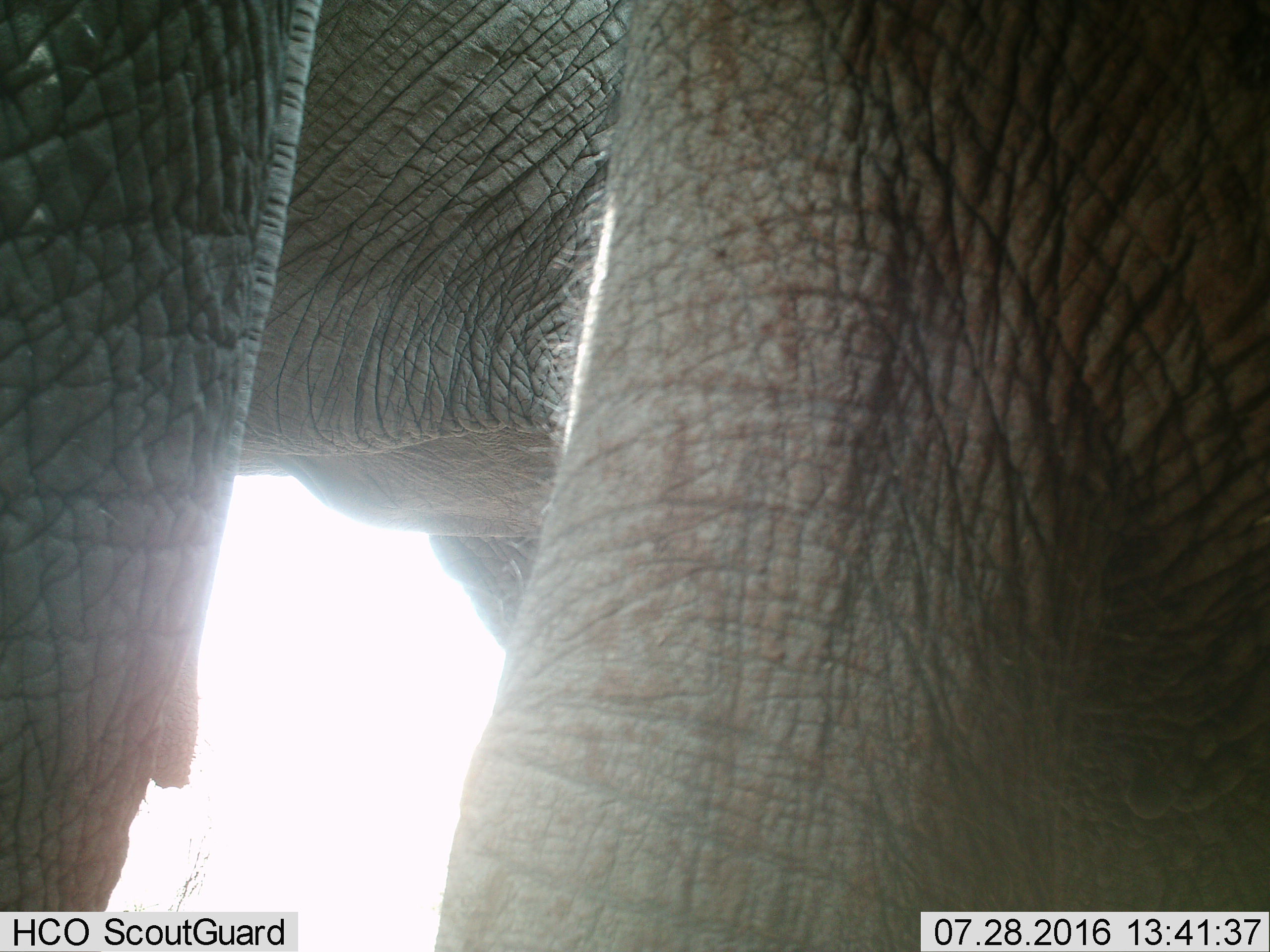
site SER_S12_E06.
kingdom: Animalia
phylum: Chordata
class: Mammalia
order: Proboscidea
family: Elephantidae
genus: Loxodonta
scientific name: Loxodonta africana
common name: african bush elephant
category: elephant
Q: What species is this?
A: Elephant (african bush elephant) (Loxodonta africana).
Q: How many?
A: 1.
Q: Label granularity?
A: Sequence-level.